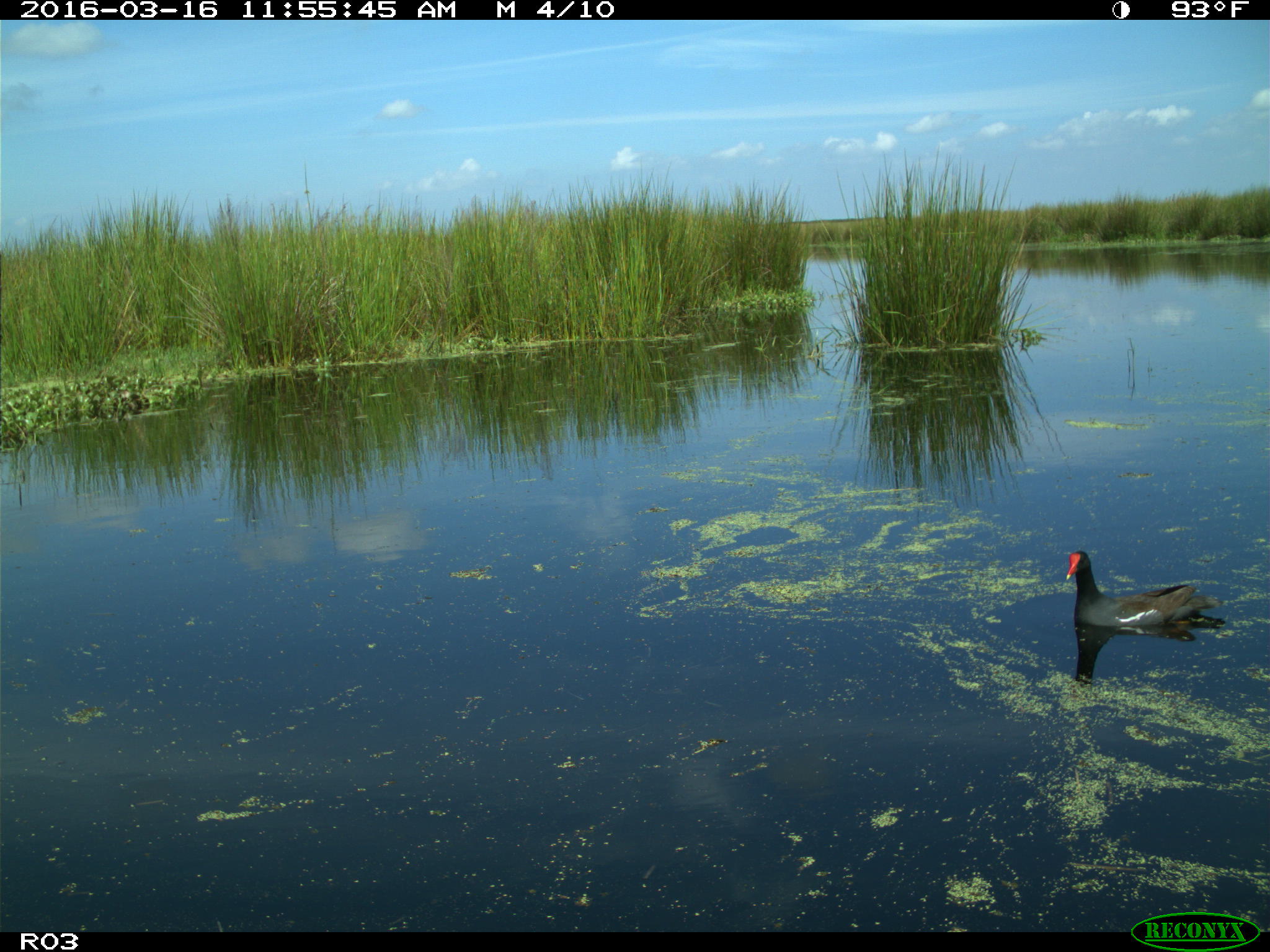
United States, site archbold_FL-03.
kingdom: Animalia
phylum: Chordata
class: Aves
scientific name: Aves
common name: birds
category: unidentified bird